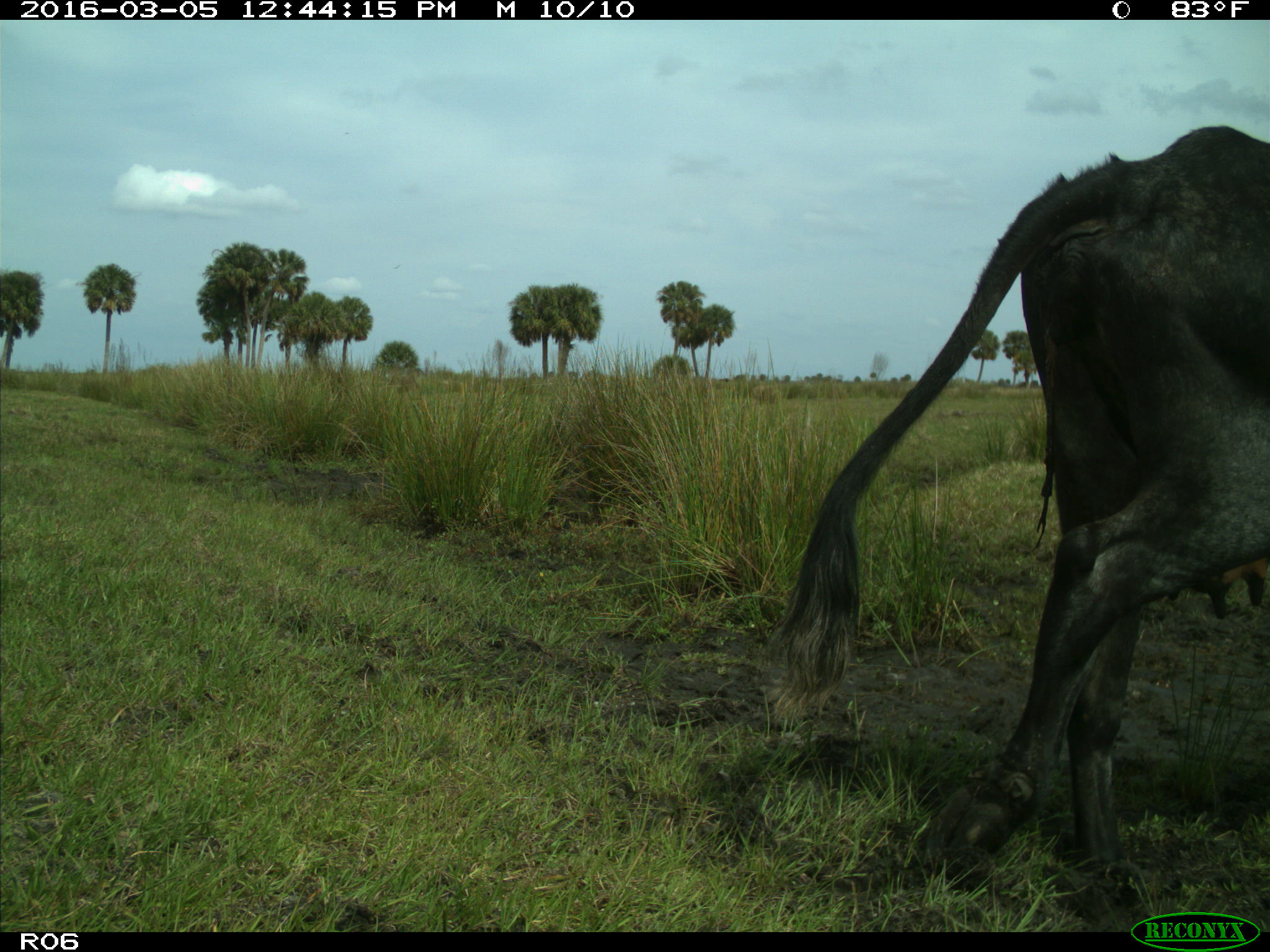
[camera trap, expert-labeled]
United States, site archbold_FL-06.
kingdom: Animalia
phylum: Chordata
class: Mammalia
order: Artiodactyla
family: Bovidae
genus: Bos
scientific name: Bos taurus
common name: domestic cow